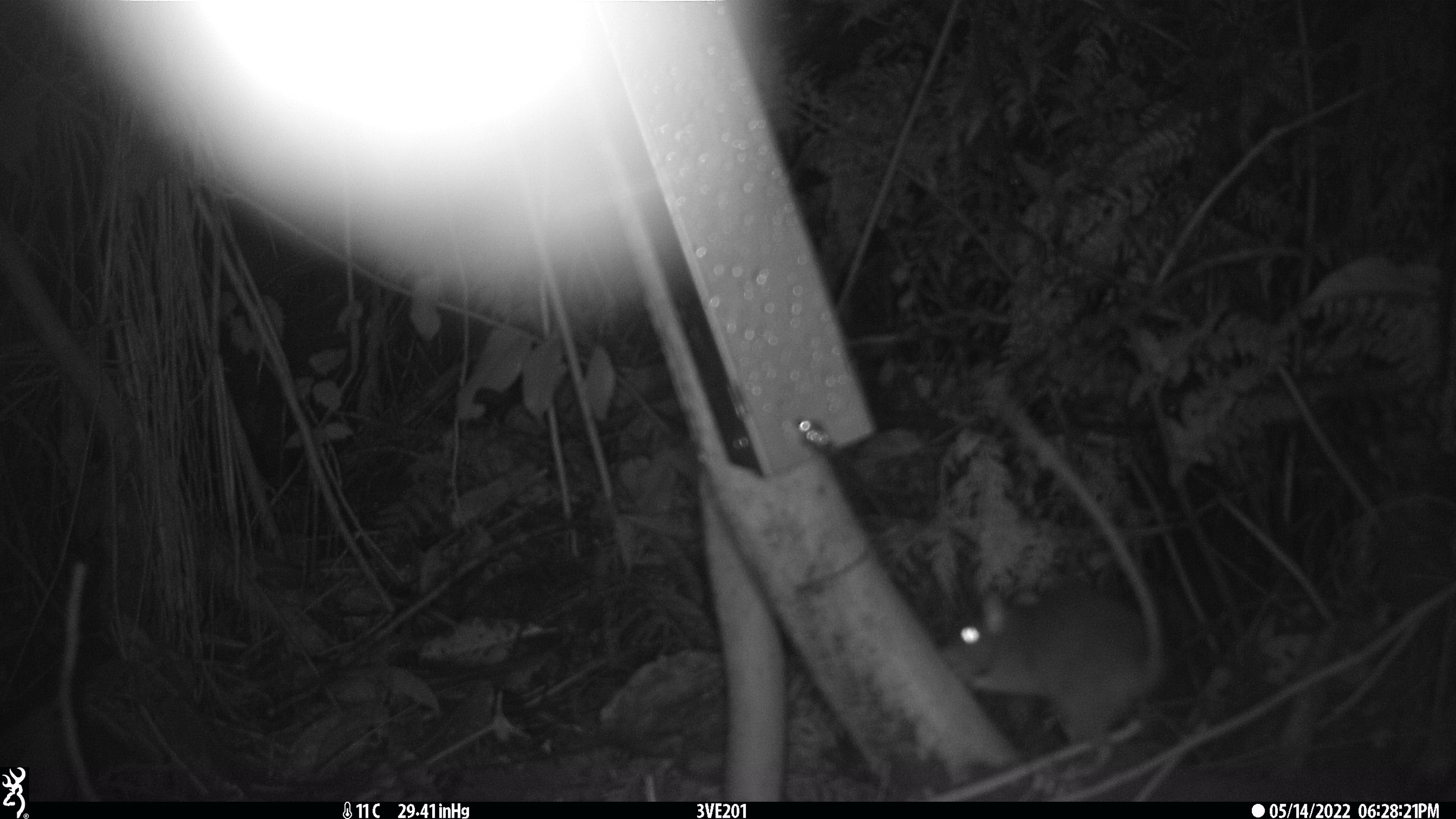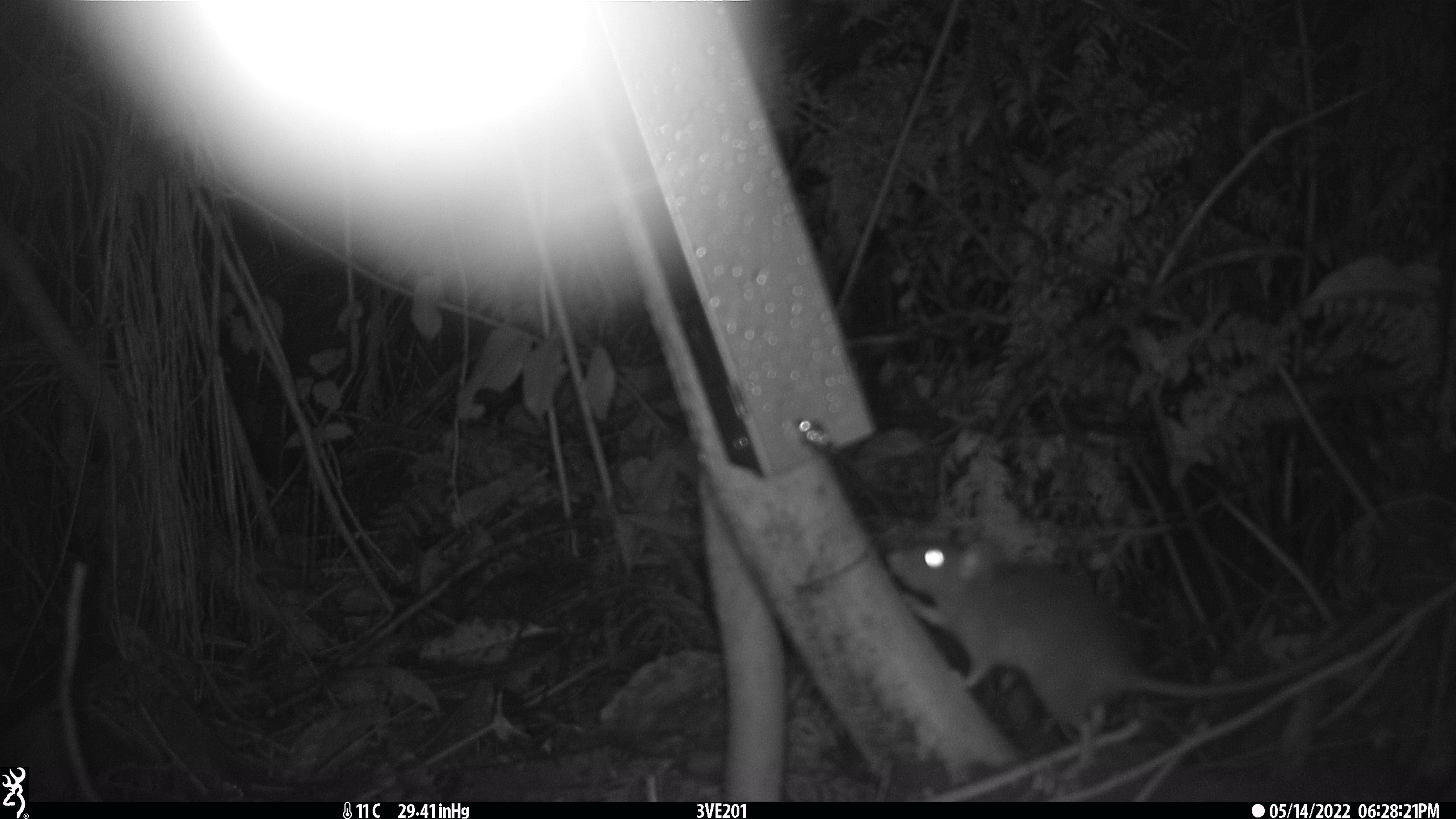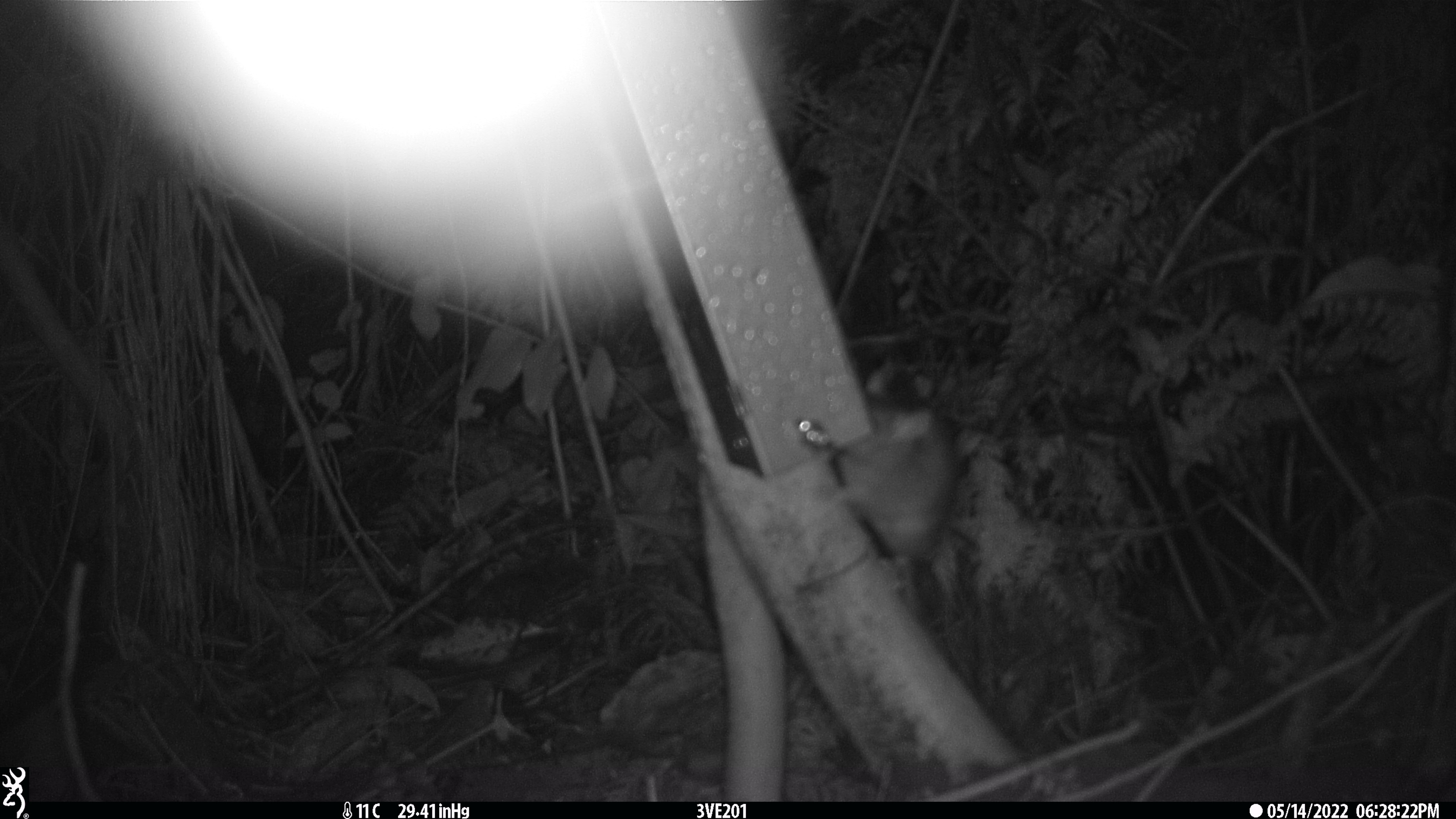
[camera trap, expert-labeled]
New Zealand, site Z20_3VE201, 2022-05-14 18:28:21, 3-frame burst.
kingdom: Animalia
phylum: Chordata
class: Mammalia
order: Rodentia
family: Muridae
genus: Rattus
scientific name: Rattus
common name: rat